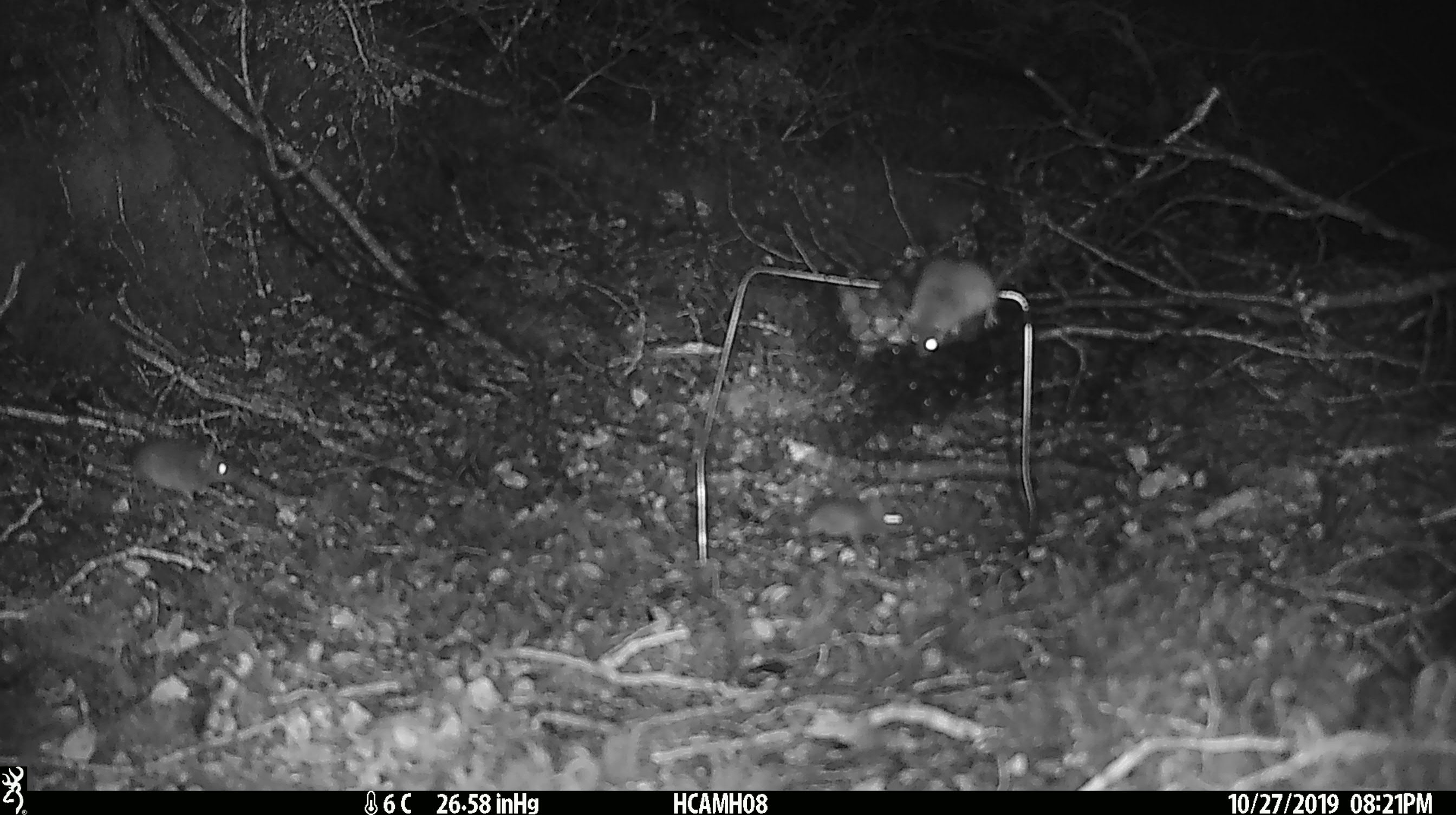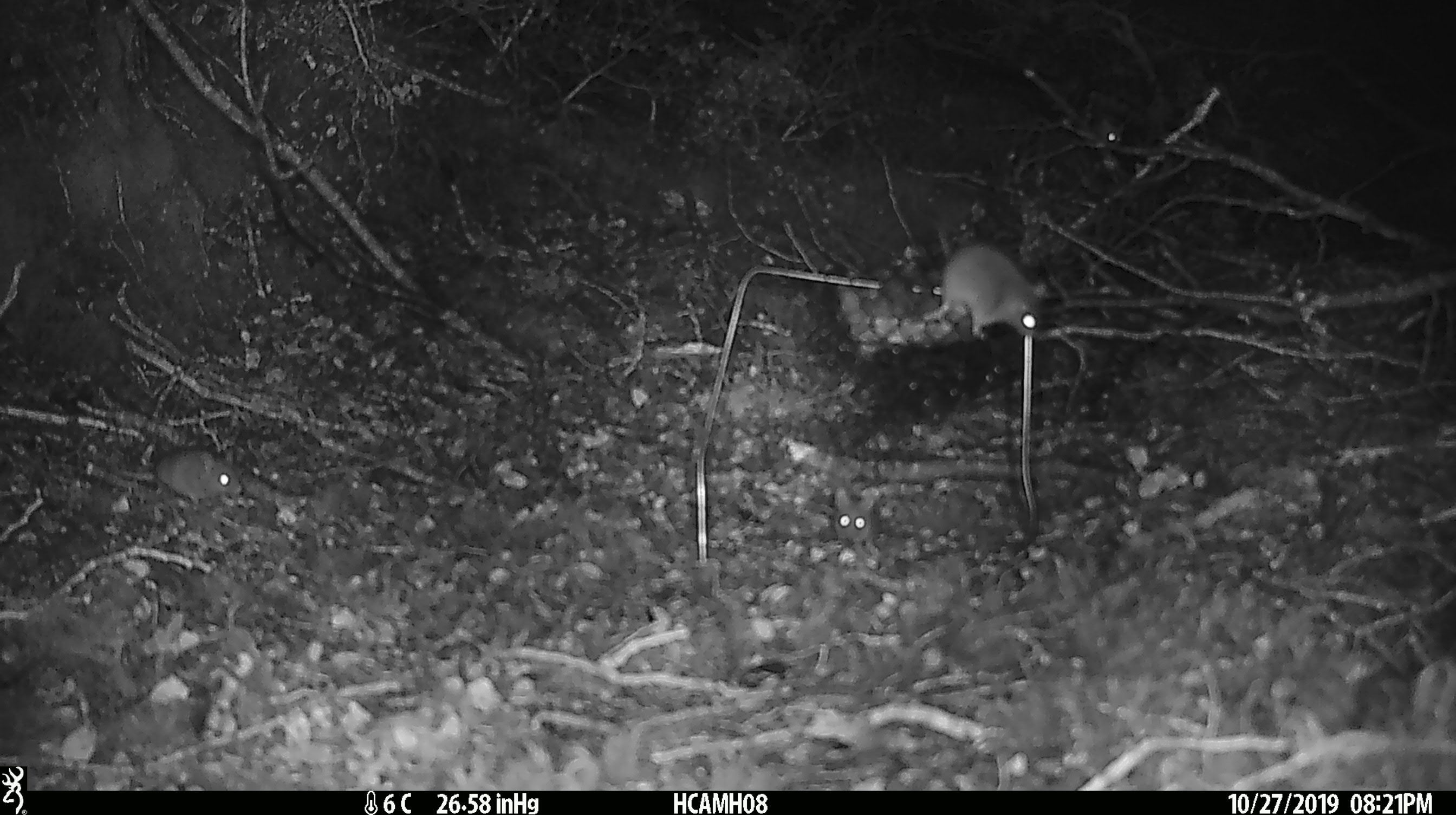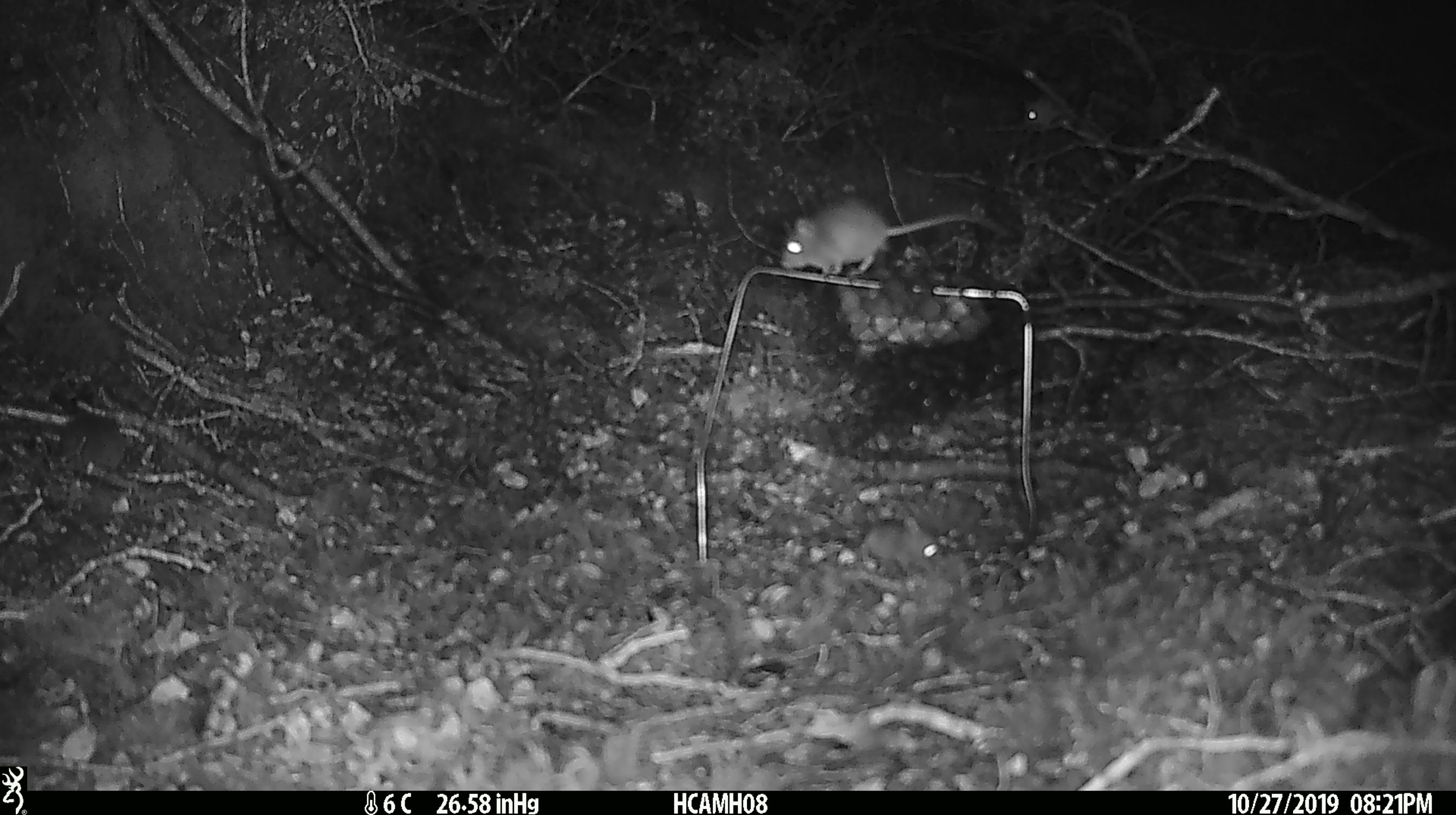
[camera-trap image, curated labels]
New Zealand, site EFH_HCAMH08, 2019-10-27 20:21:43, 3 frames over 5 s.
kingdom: Animalia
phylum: Chordata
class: Mammalia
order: Rodentia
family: Muridae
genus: Mus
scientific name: Mus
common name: mouse